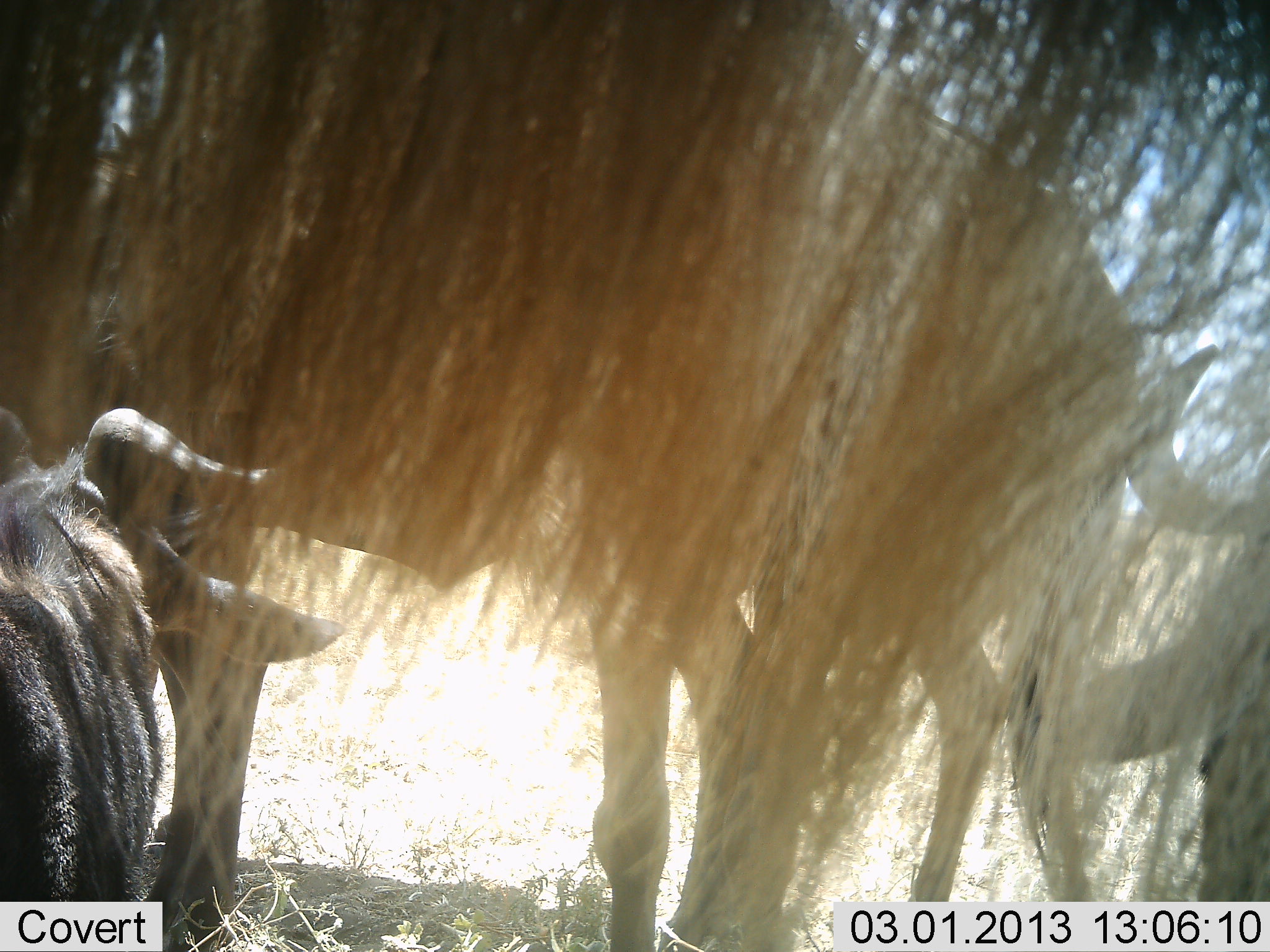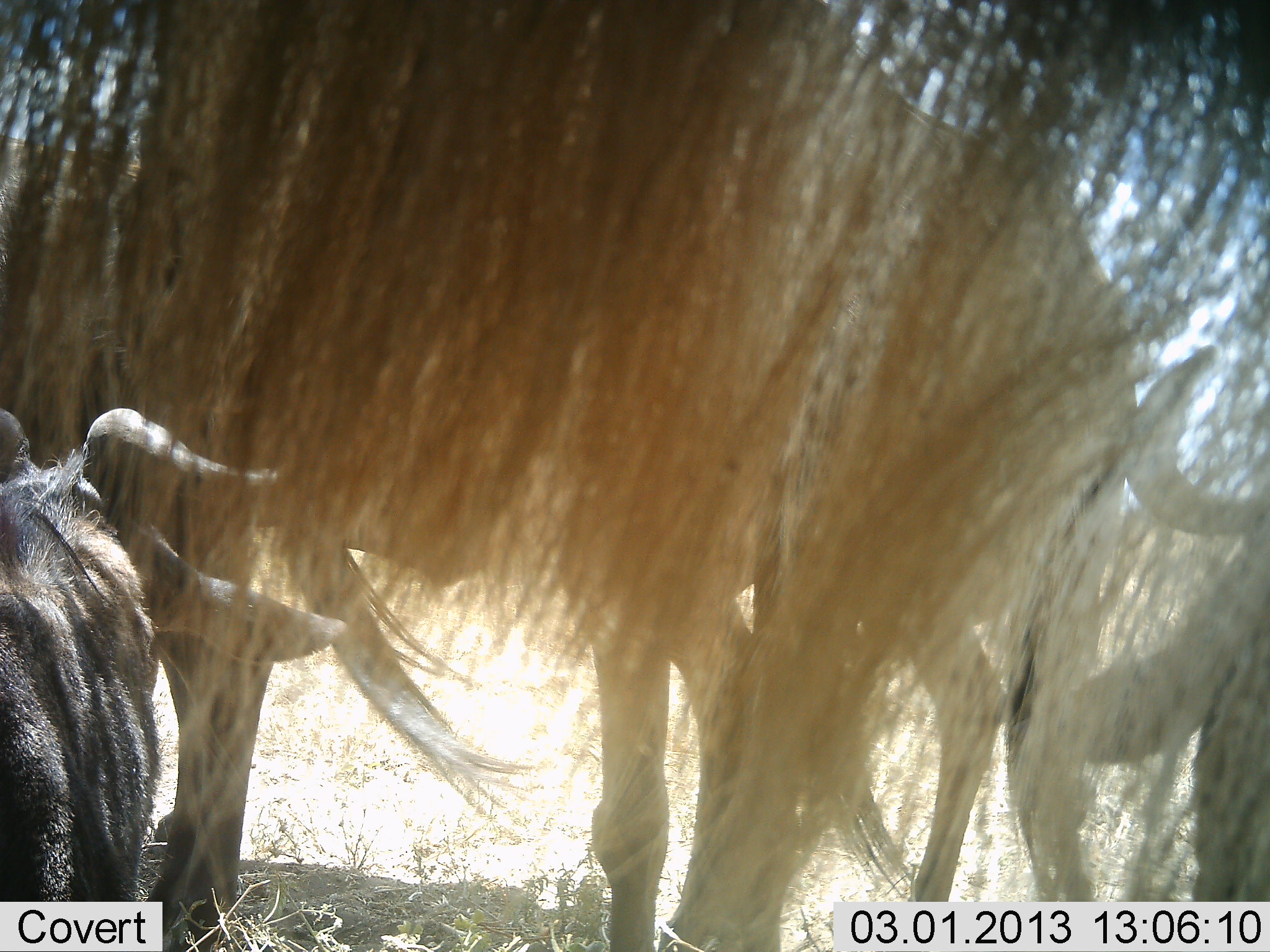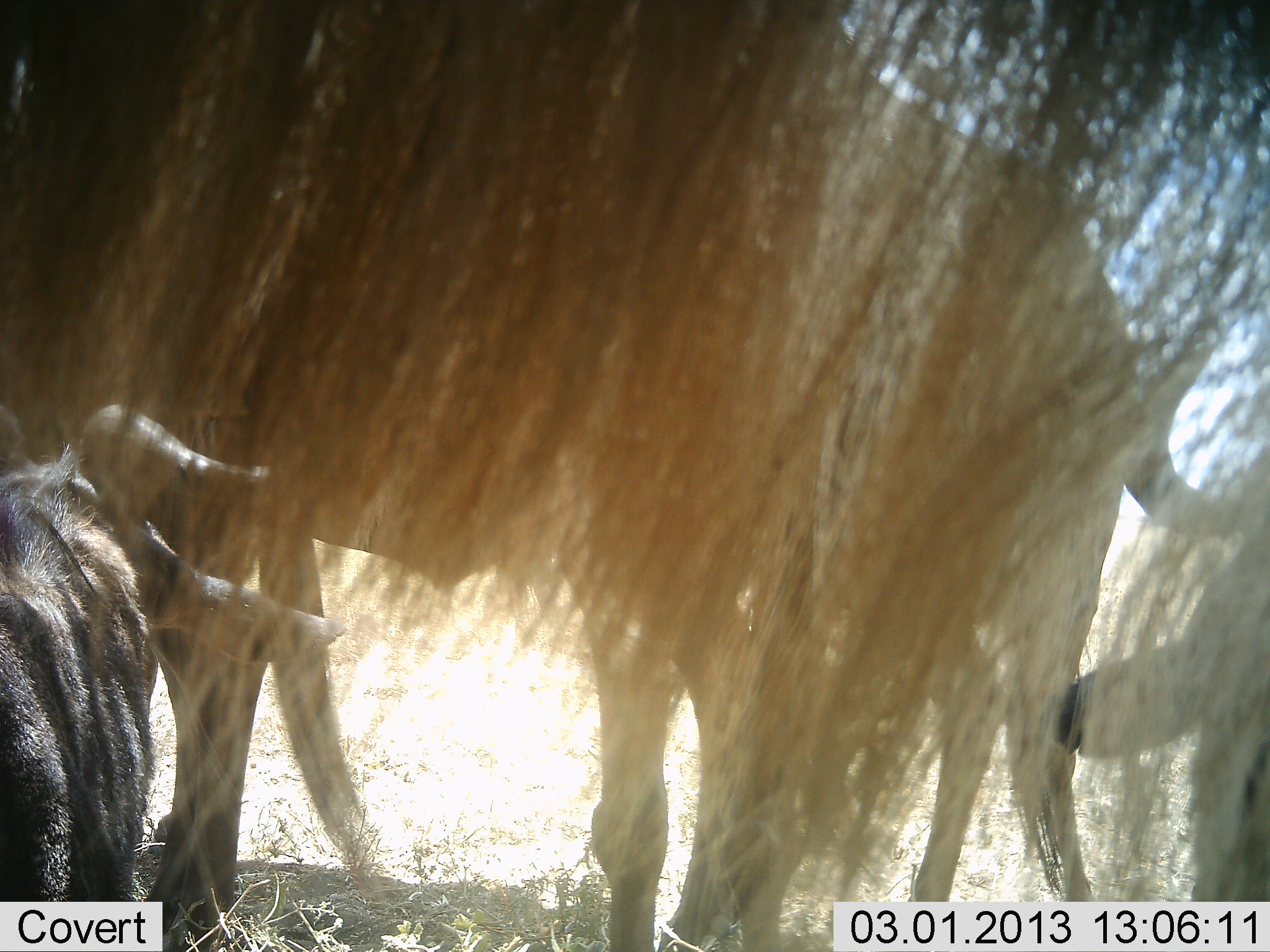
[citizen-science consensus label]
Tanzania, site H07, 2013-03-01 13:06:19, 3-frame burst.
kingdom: Animalia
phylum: Chordata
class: Mammalia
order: Artiodactyla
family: Bovidae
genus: Connochaetes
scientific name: Connochaetes taurinus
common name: blue wildebeest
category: wildebeest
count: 4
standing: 85%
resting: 69%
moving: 0%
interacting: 8%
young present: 0%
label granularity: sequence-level